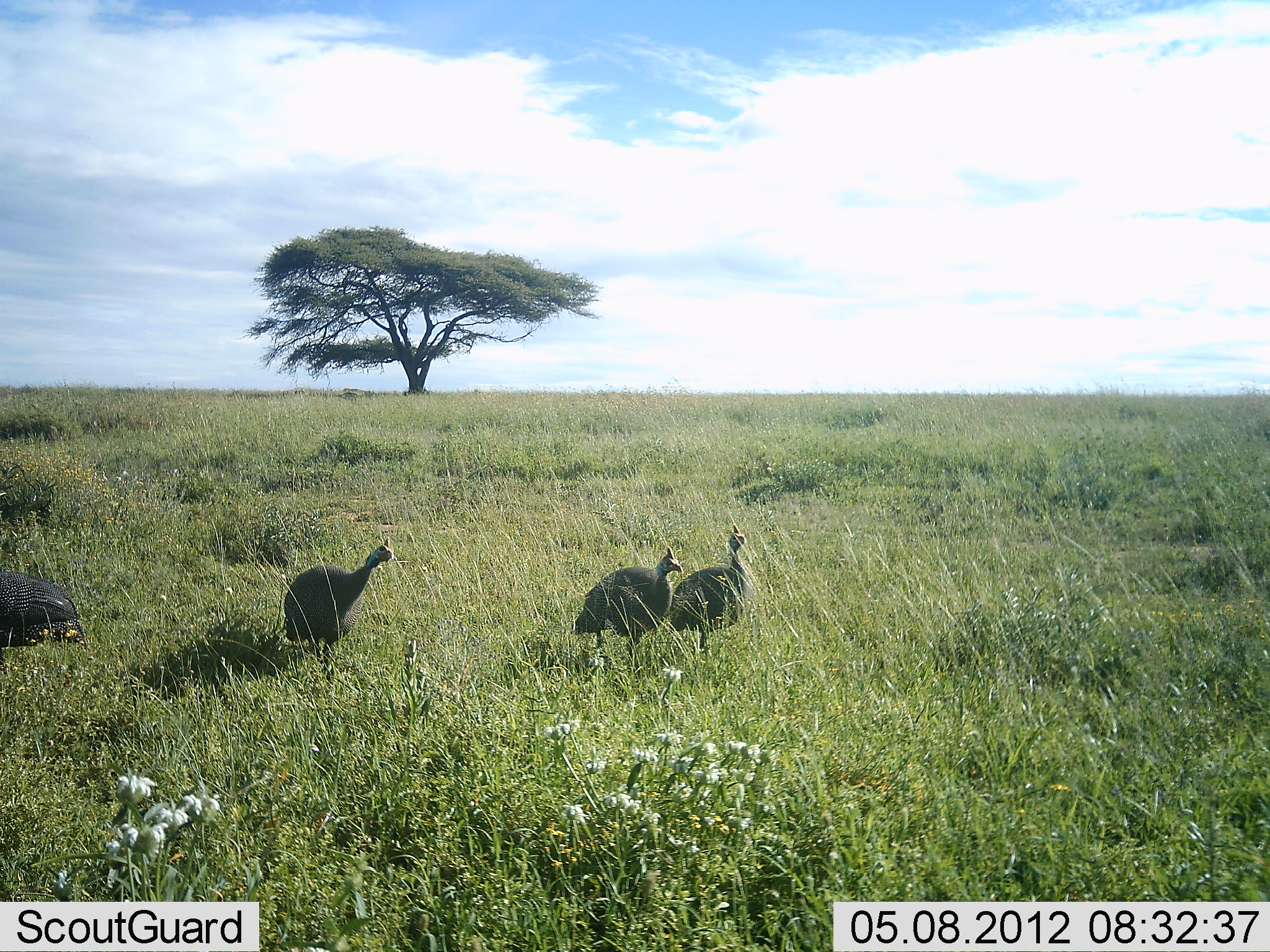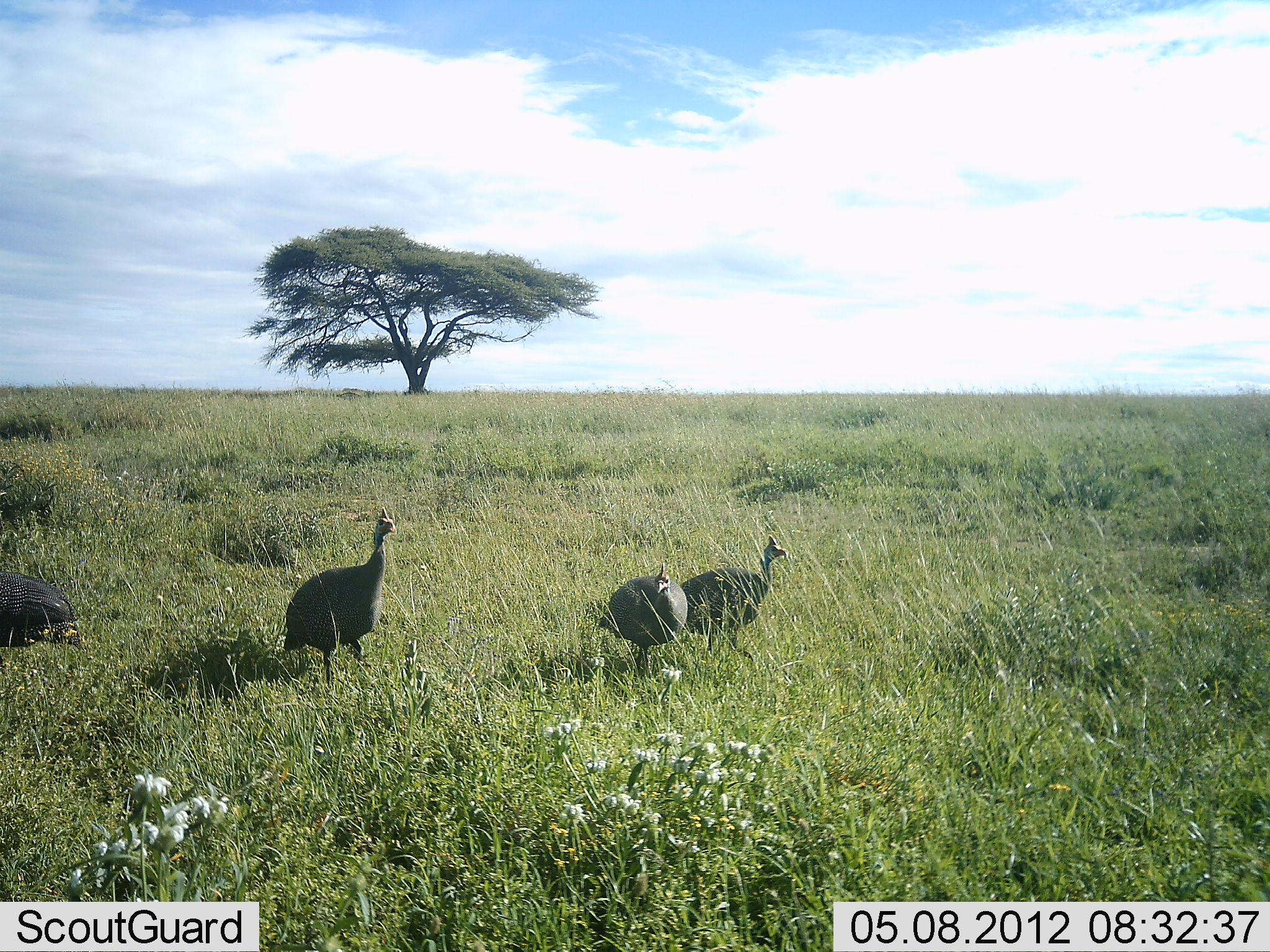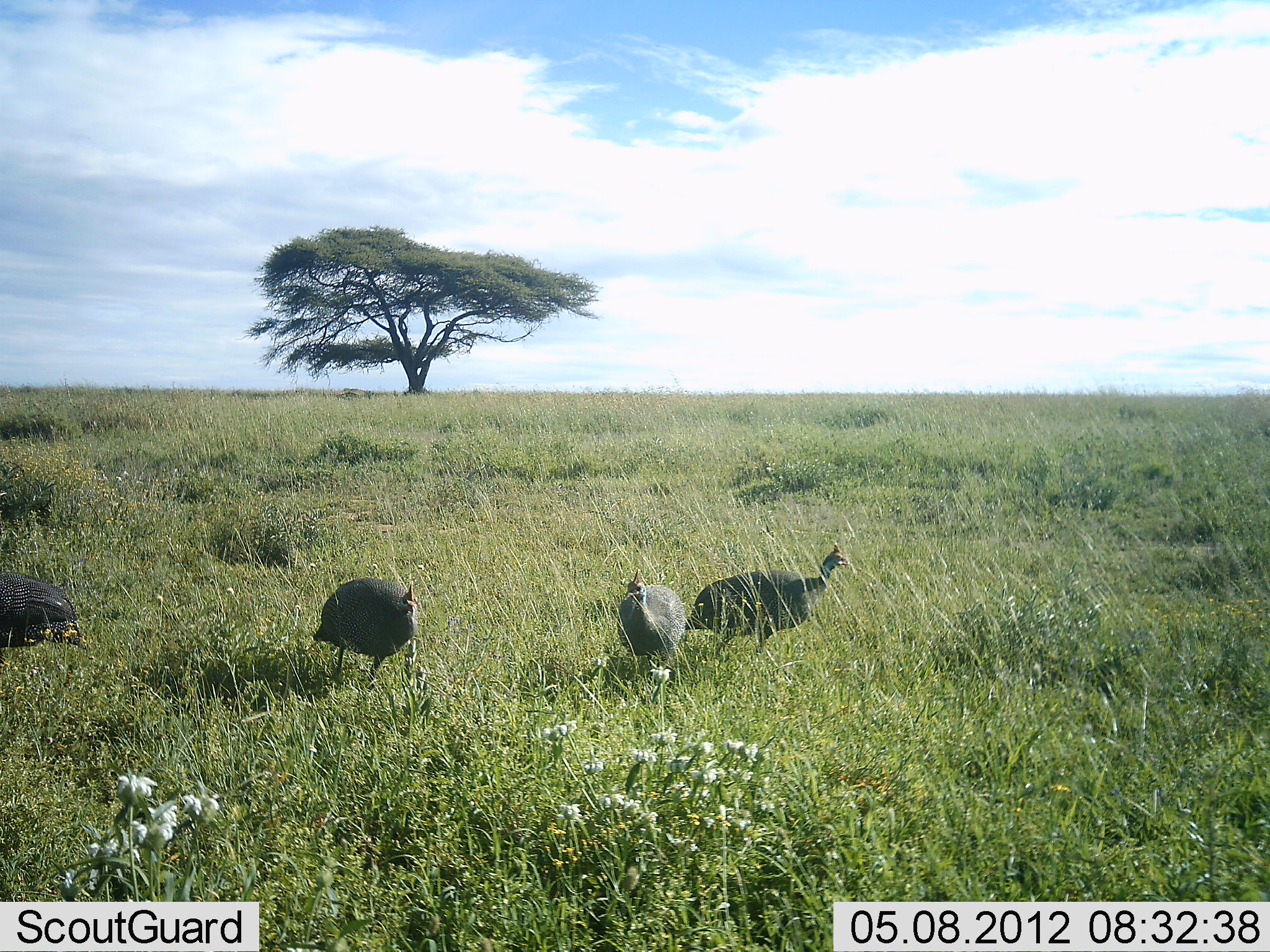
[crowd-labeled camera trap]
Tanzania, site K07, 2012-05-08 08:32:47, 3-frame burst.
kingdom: Animalia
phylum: Chordata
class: Aves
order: Galliformes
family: Numididae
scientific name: Numididae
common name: guinea fowl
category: guineafowl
Guineafowl (guinea fowl) (Numididae), count 4. Behavior (volunteer vote fractions): standing 30%, resting 0%, moving 91%, interacting 0%. Young present (vote fraction): 0%. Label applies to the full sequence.